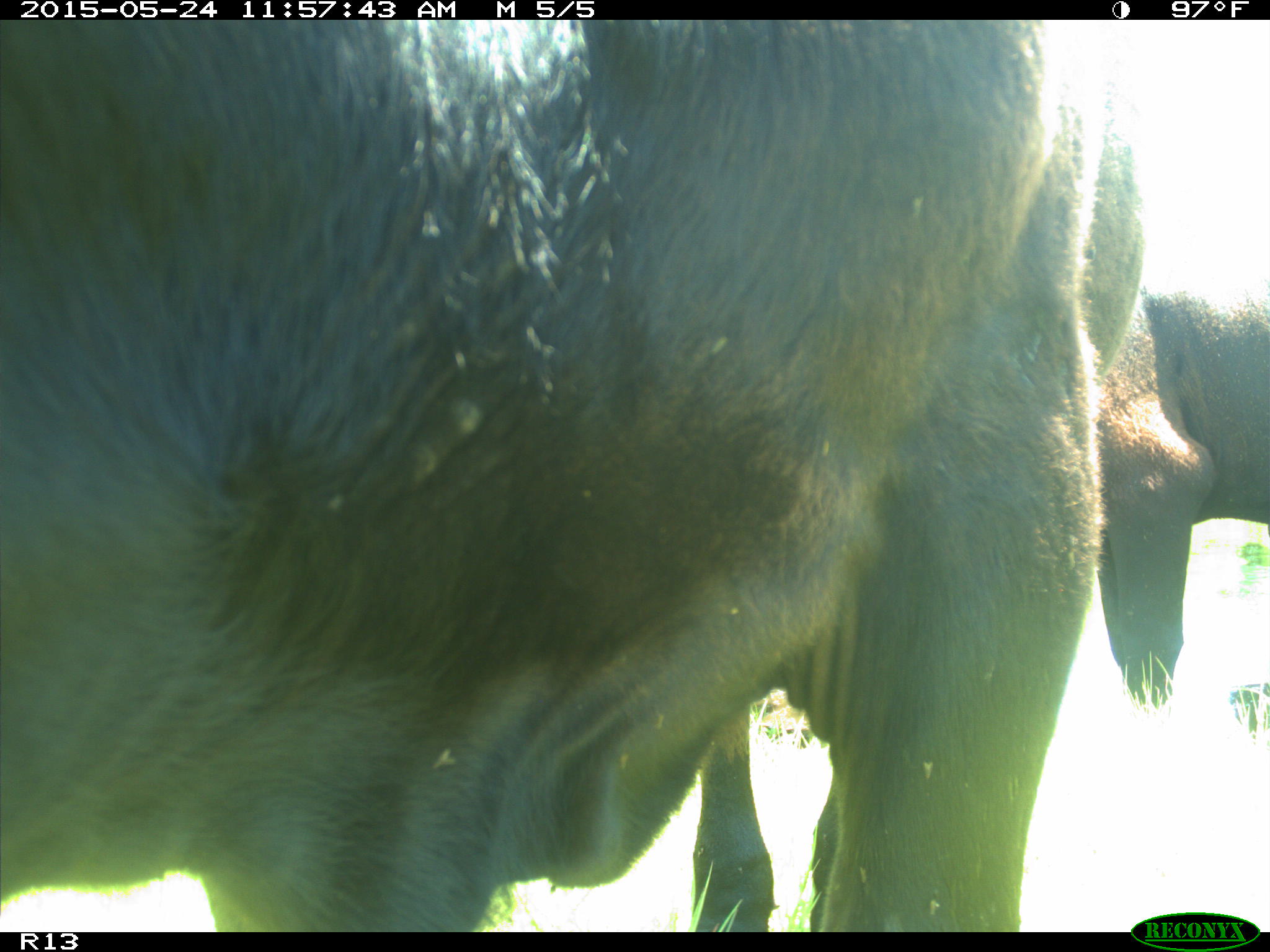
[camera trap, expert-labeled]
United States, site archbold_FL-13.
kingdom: Animalia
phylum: Chordata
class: Mammalia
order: Artiodactyla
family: Bovidae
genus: Bos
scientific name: Bos taurus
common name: domestic cow